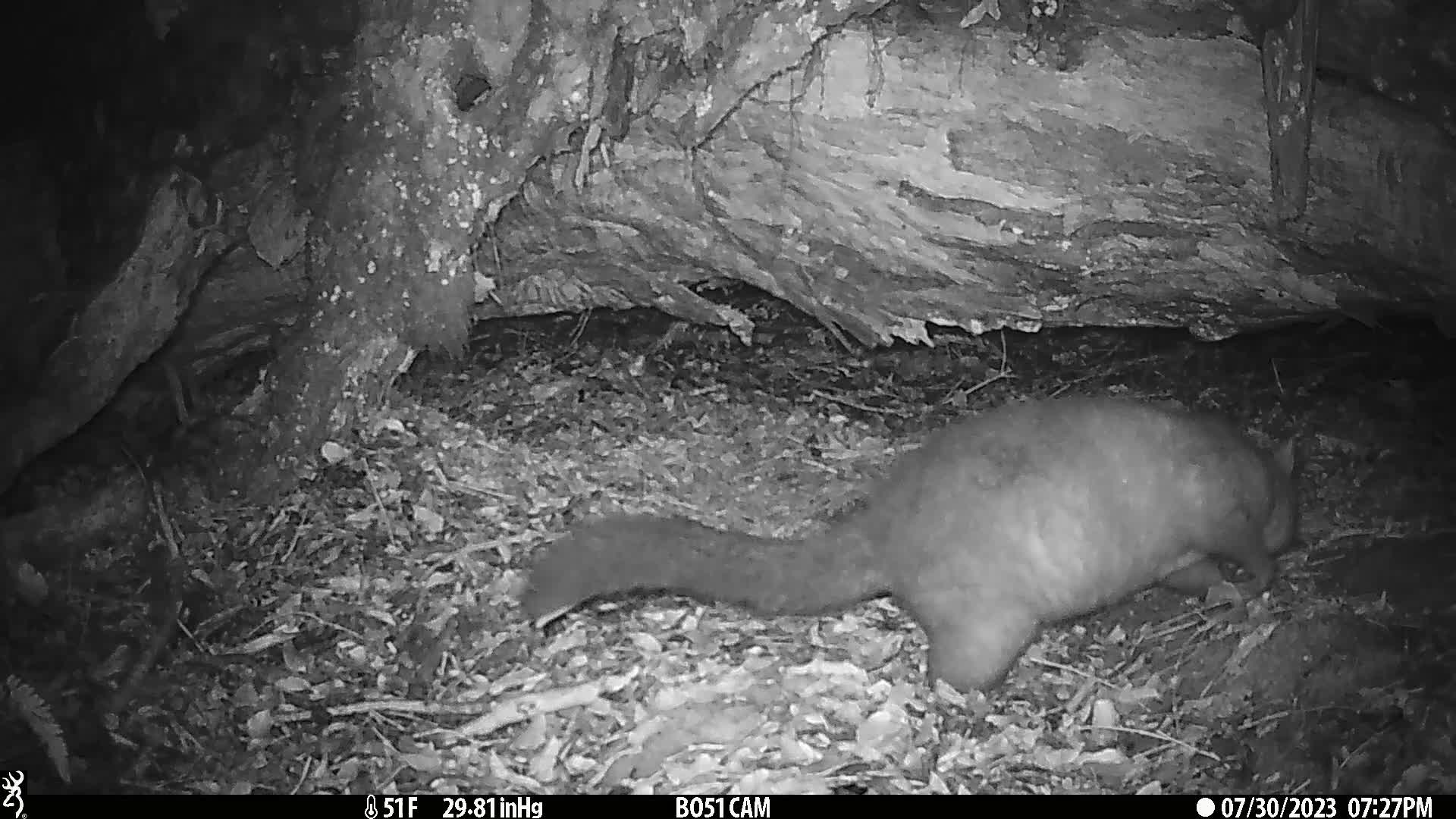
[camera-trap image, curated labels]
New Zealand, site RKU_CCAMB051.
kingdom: Animalia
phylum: Chordata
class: Mammalia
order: Diprotodontia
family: Phalangeridae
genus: Trichosurus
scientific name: Trichosurus vulpecula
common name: common brushtail possum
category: possum